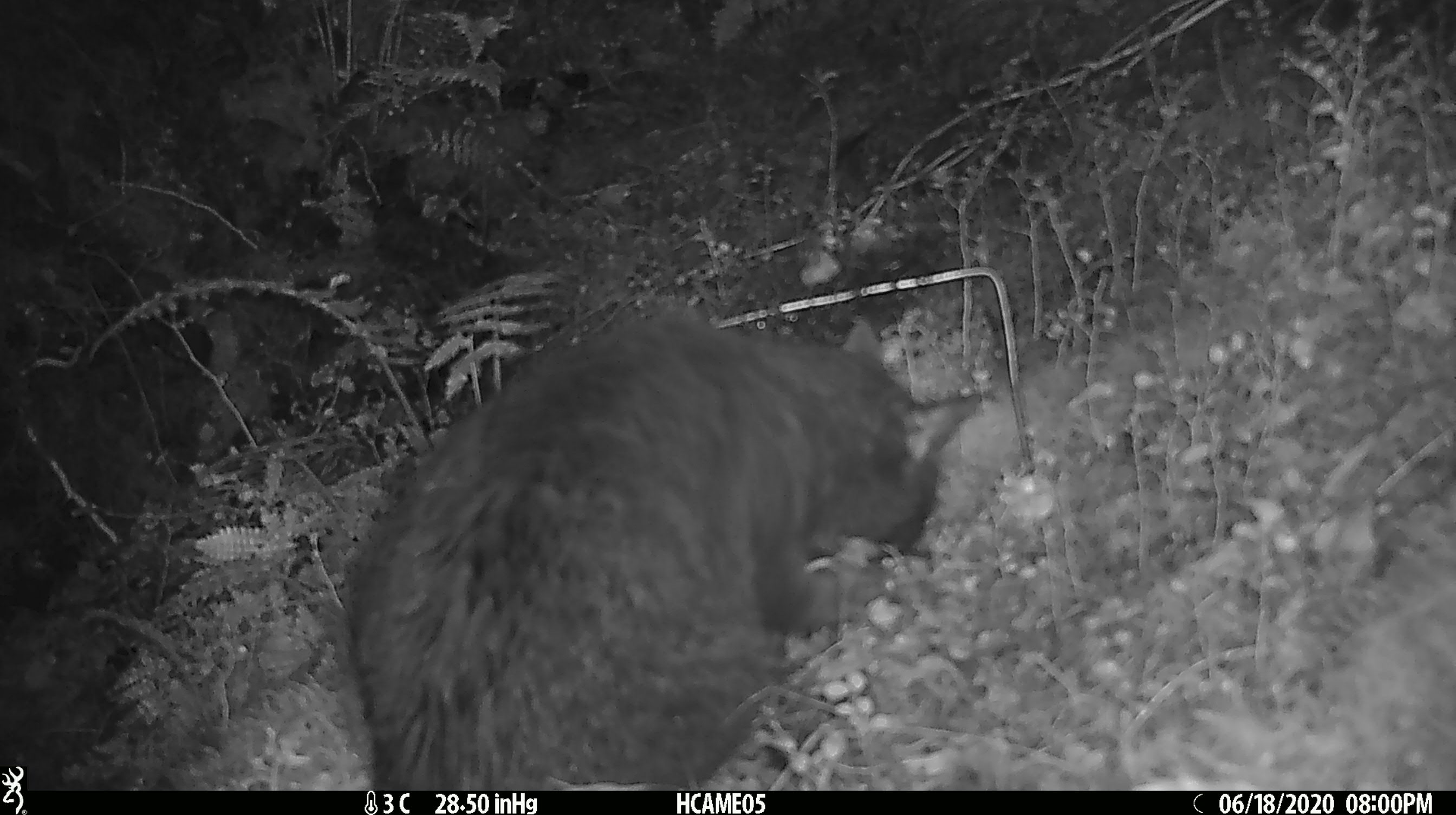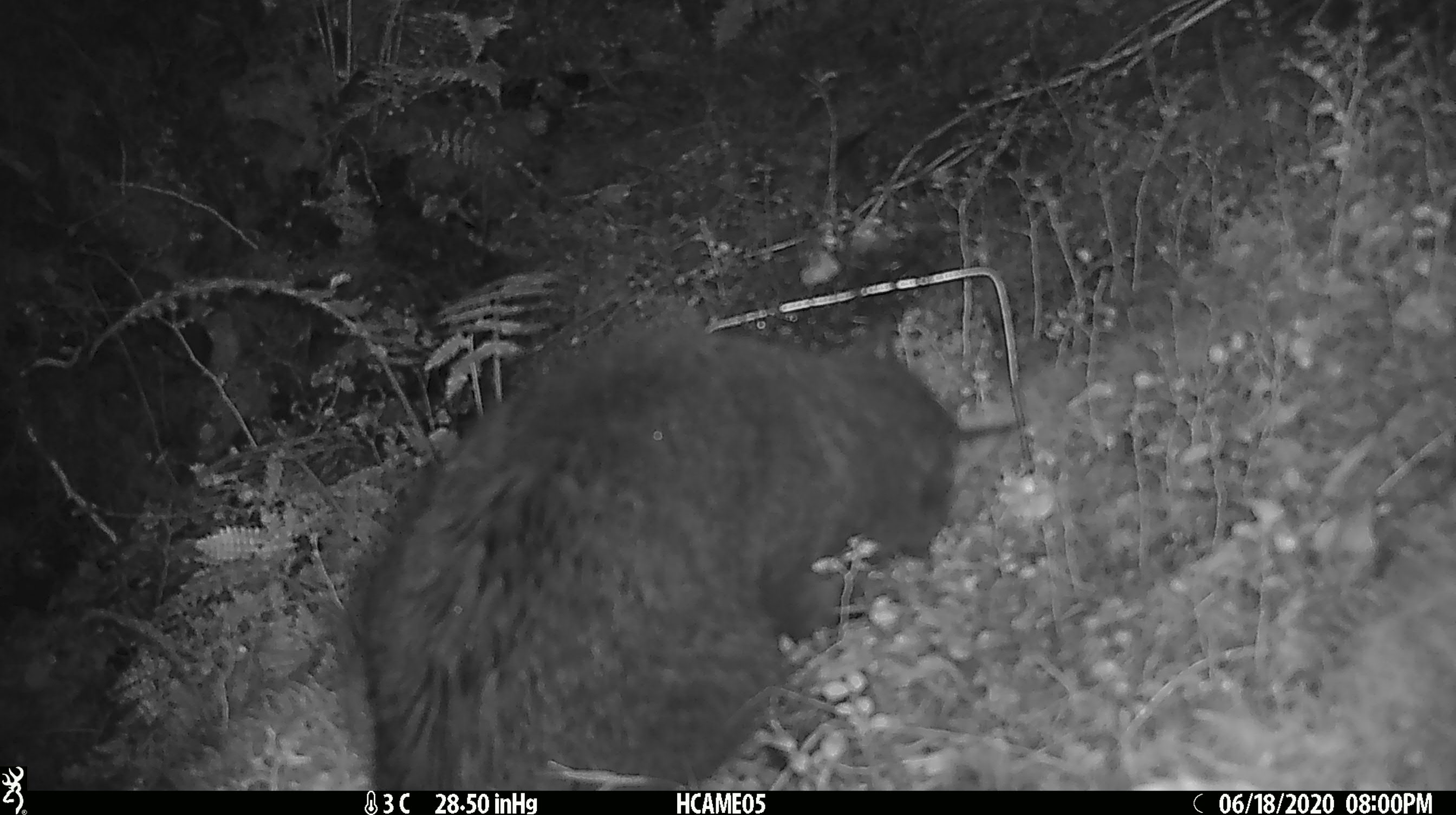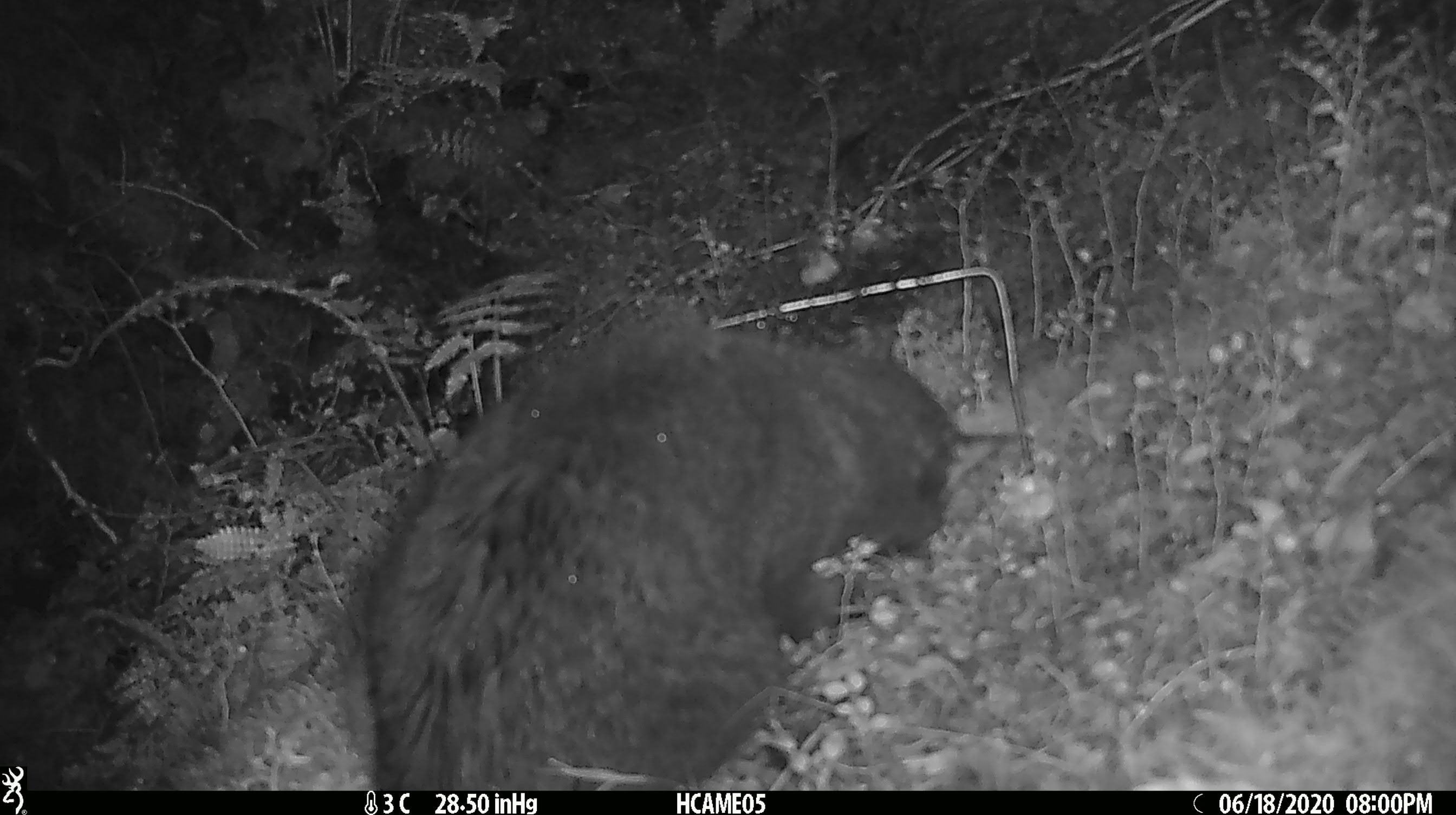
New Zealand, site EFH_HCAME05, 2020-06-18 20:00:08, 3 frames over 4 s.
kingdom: Animalia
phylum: Chordata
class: Mammalia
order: Carnivora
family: Felidae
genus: Felis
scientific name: Felis catus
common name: domestic cat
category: cat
Cat (domestic cat) (Felis catus).